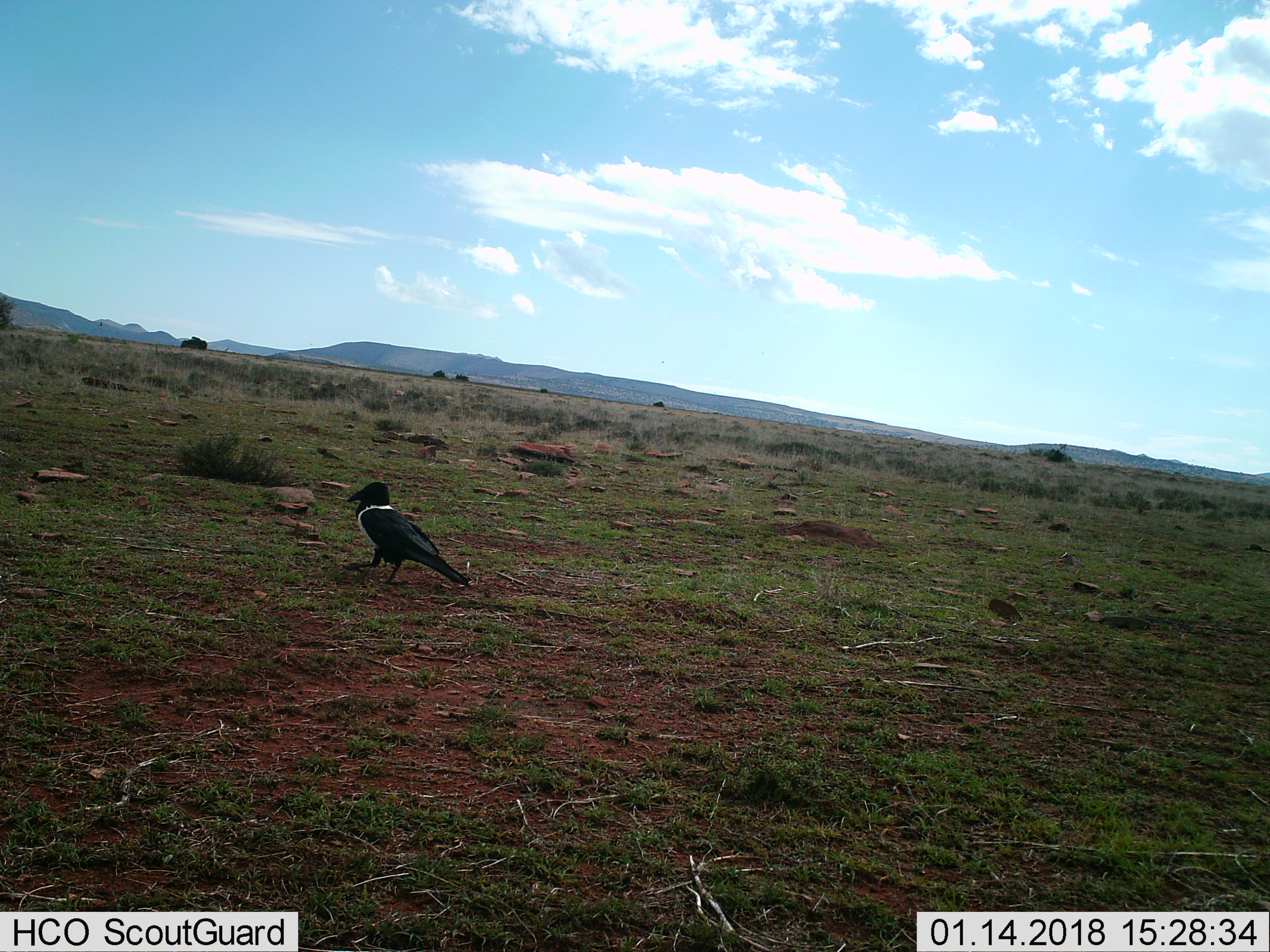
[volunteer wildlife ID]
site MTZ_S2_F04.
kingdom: Animalia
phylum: Chordata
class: Aves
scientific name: Aves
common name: bird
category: birdother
Birdother (bird) (Aves), count 1. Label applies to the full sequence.